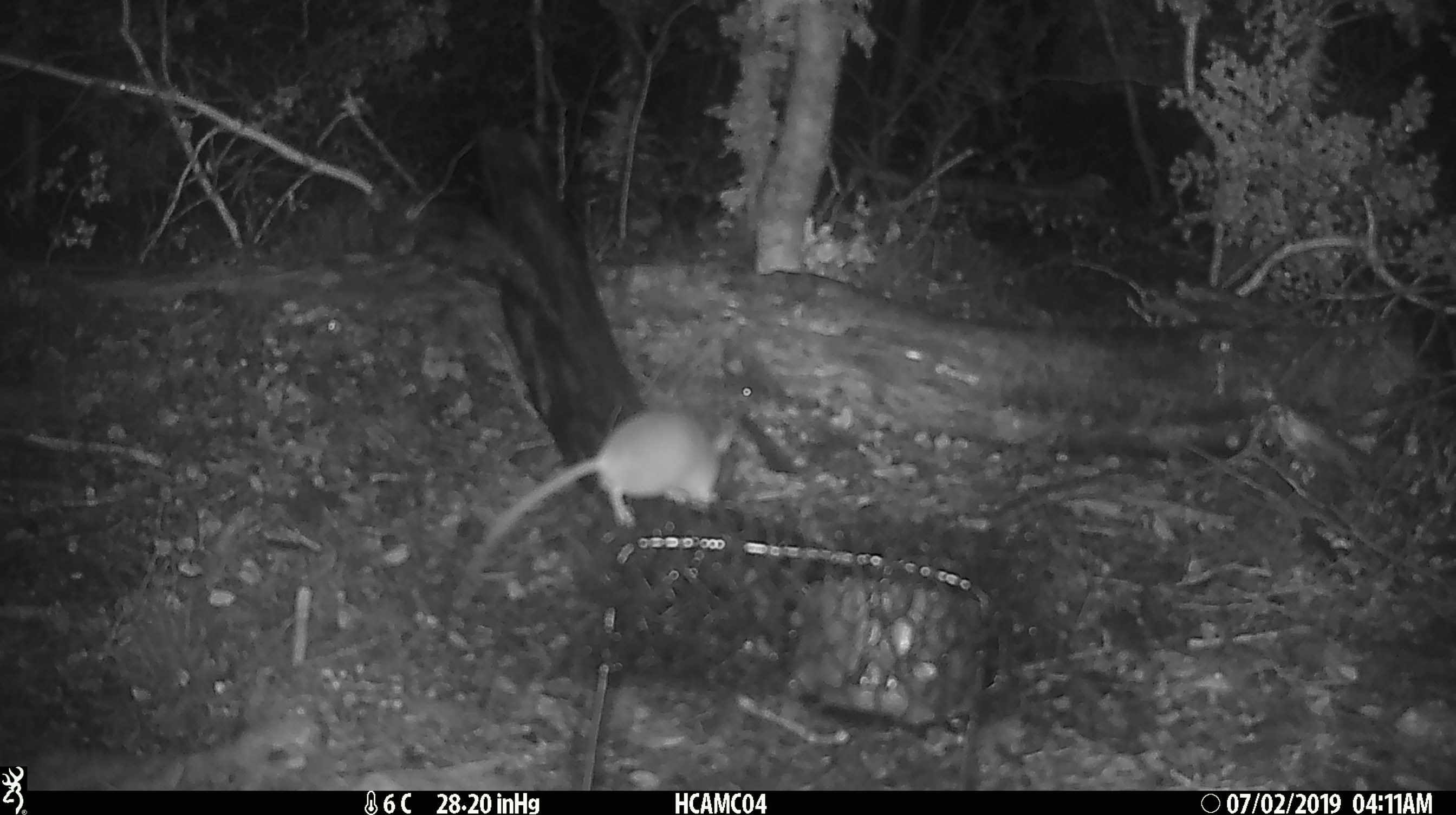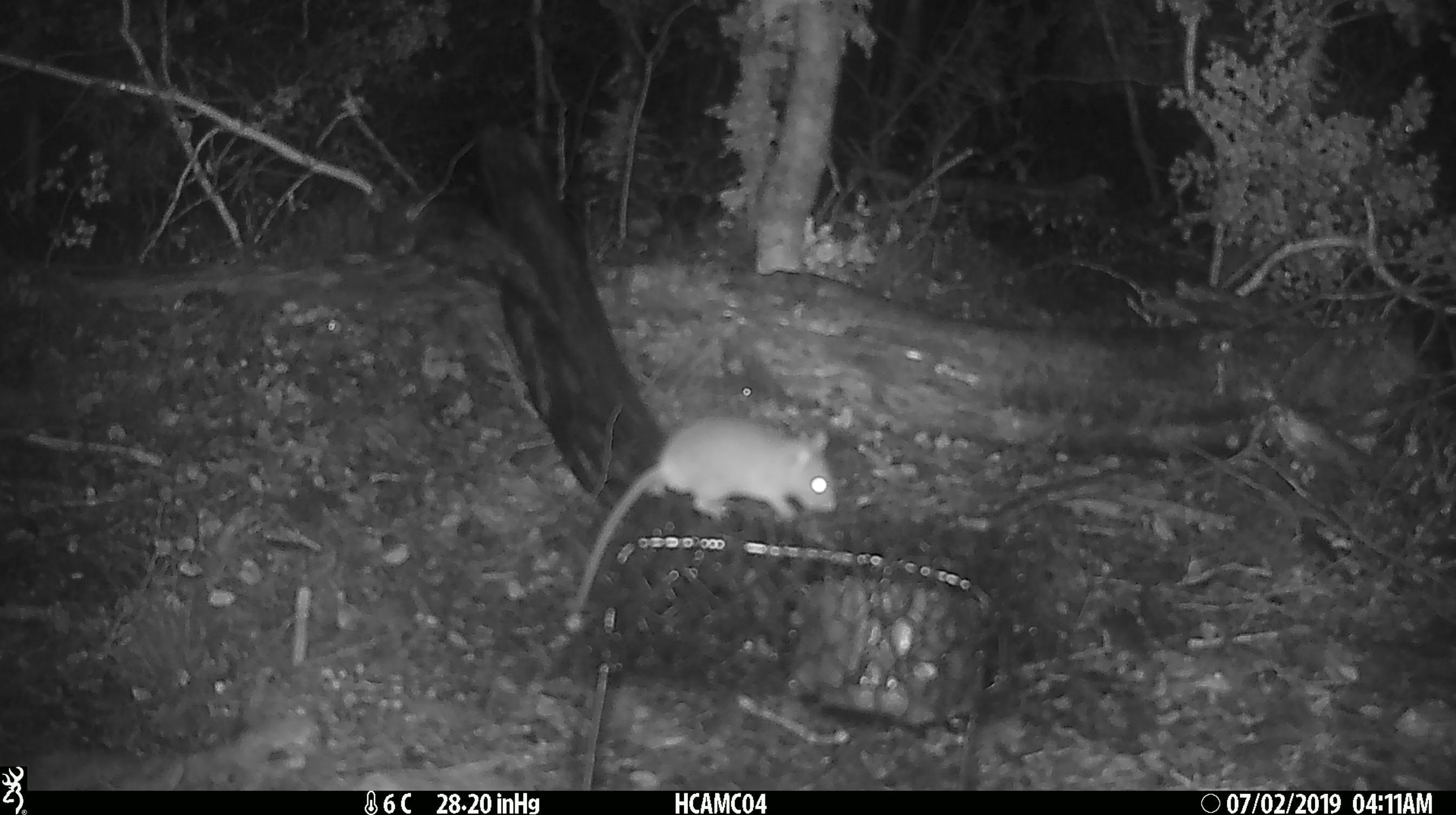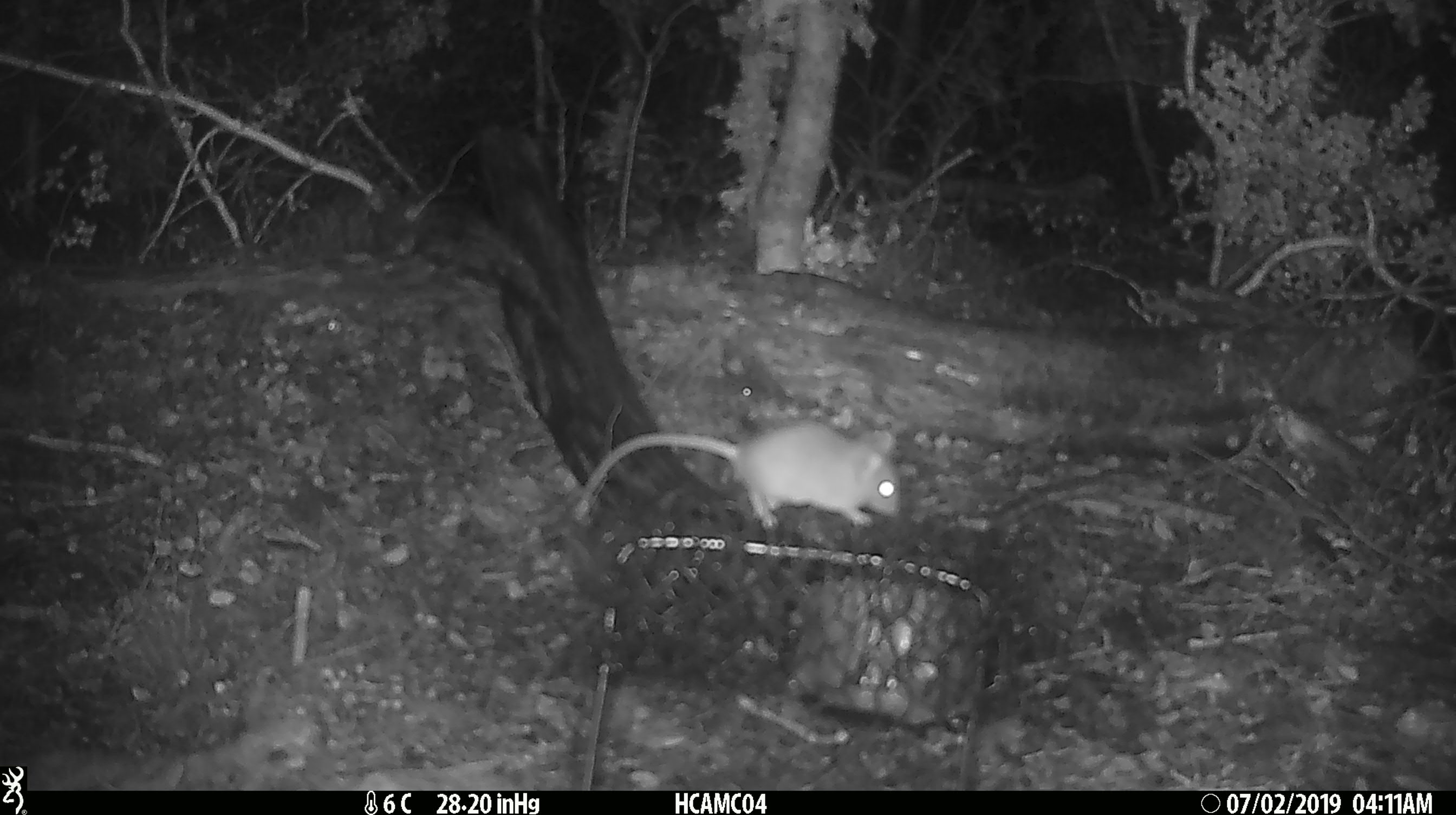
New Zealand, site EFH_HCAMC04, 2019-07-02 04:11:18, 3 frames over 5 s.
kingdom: Animalia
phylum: Chordata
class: Mammalia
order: Rodentia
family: Muridae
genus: Mus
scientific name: Mus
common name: mouse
Mouse (Mus).